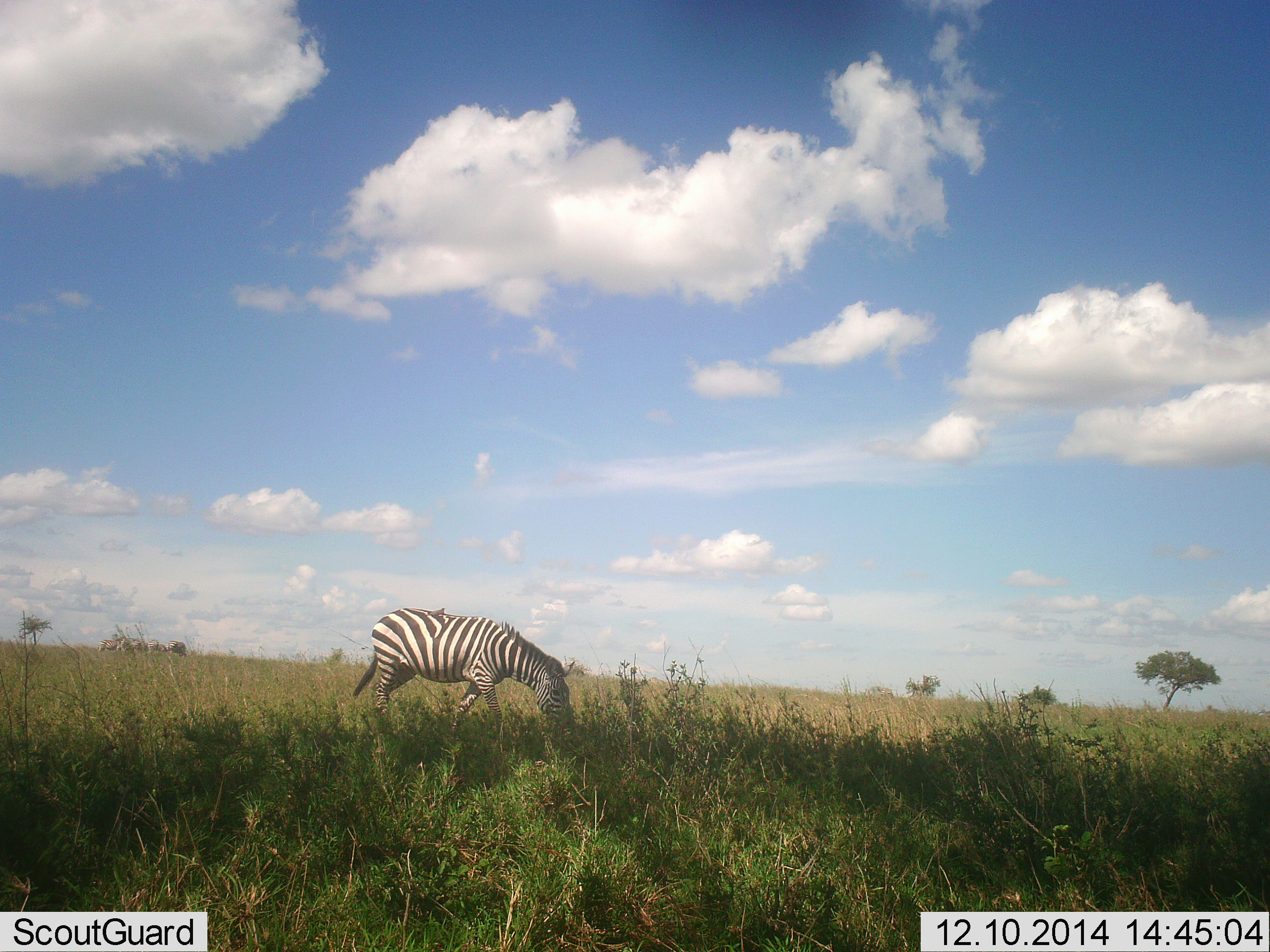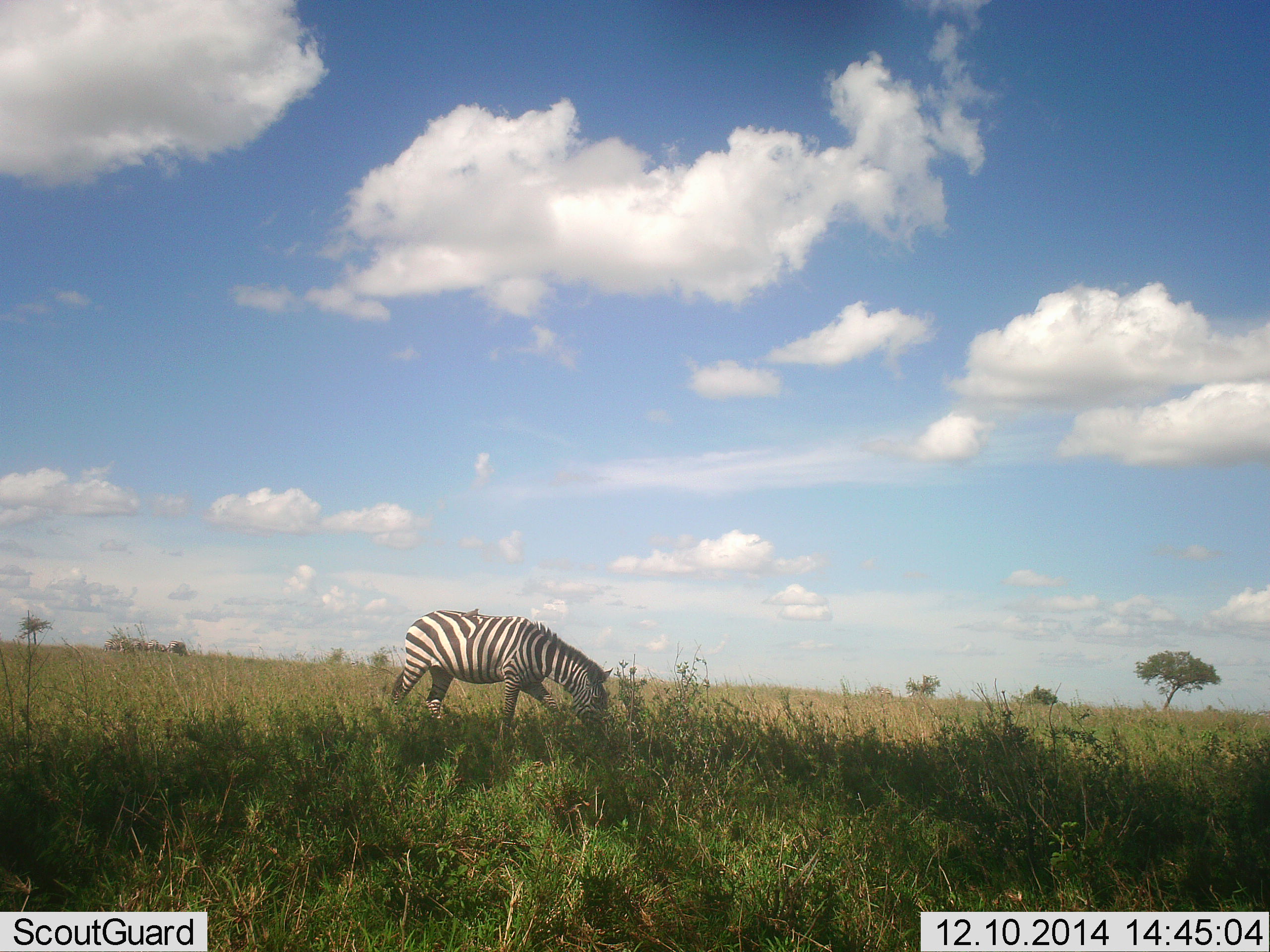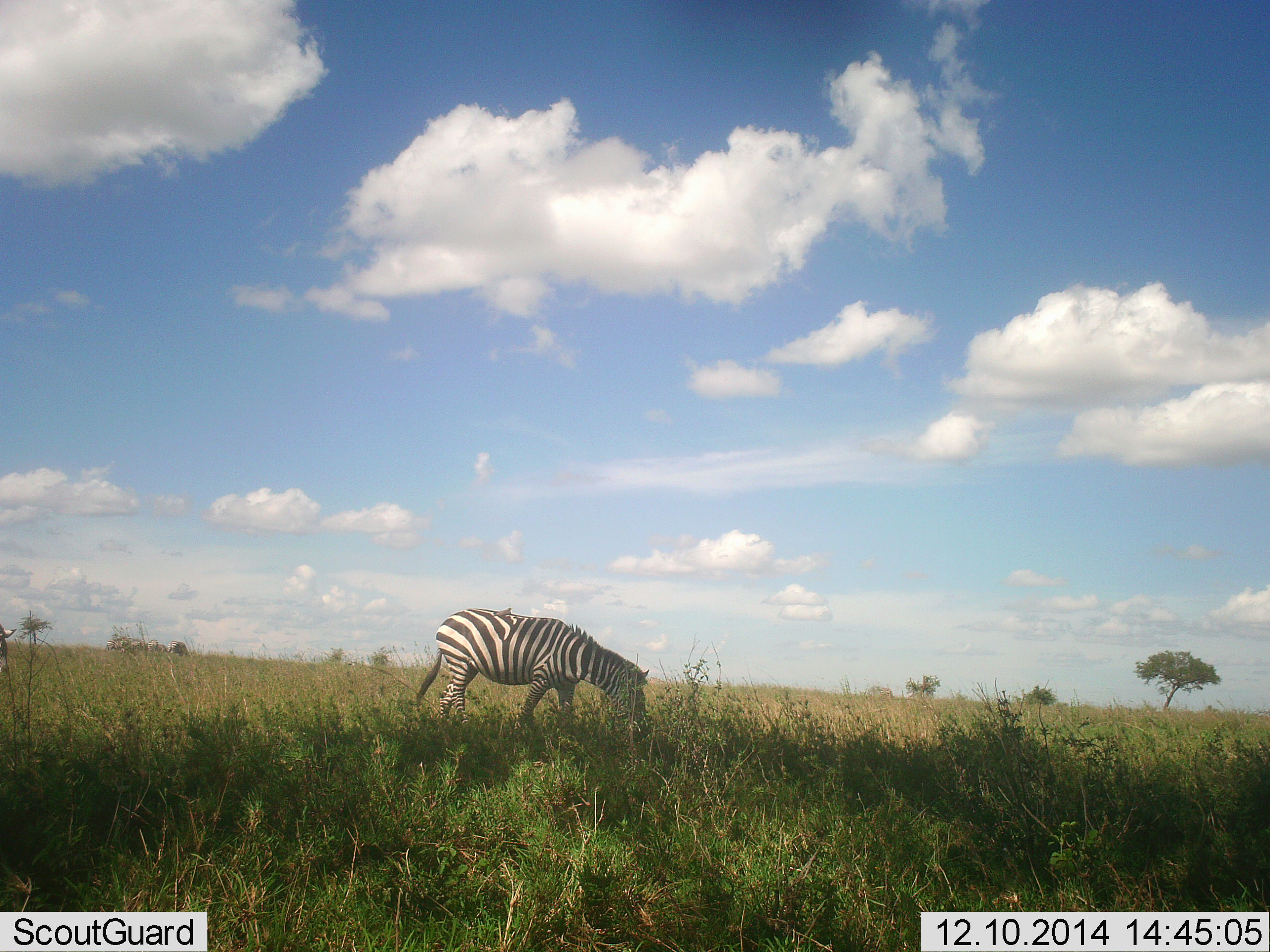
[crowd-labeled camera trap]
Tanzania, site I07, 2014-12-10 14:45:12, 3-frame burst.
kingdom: Animalia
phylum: Chordata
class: Mammalia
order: Perissodactyla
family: Equidae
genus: Equus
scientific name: Equus quagga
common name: plains zebra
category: zebra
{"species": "zebra (plains zebra) (Equus quagga)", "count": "1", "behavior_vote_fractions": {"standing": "18%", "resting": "0%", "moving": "36%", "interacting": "0%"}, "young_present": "0%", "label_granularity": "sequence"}